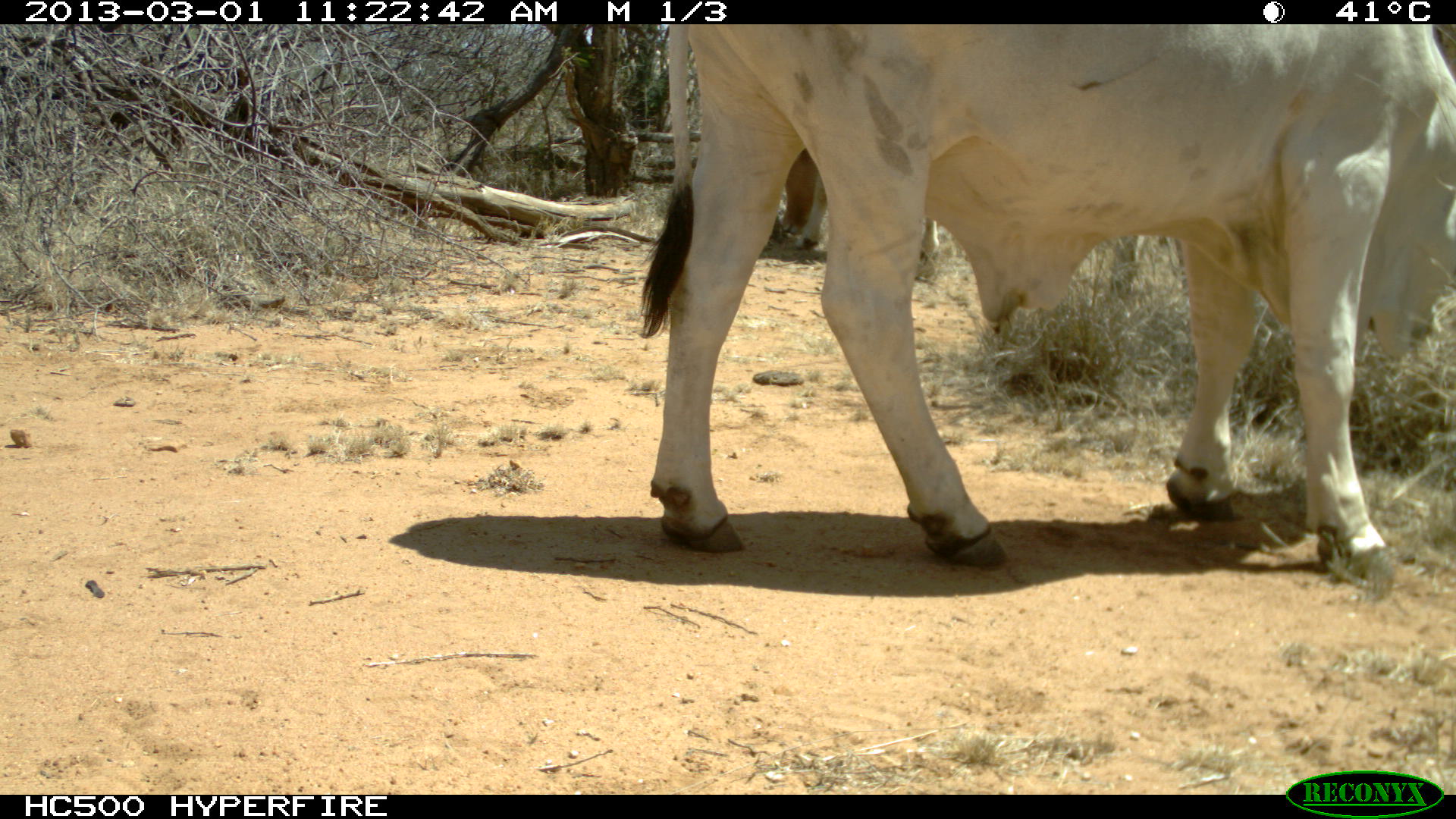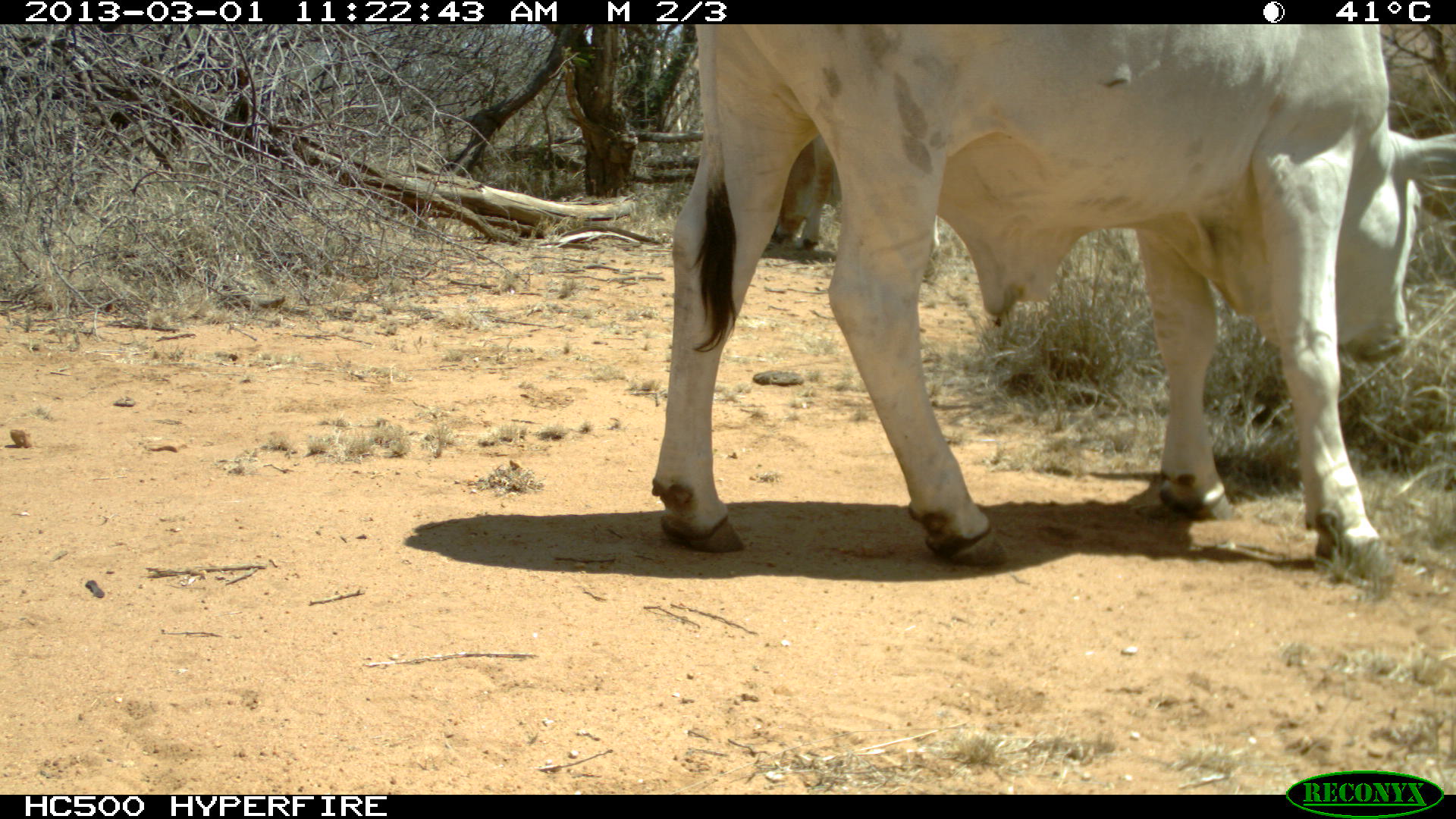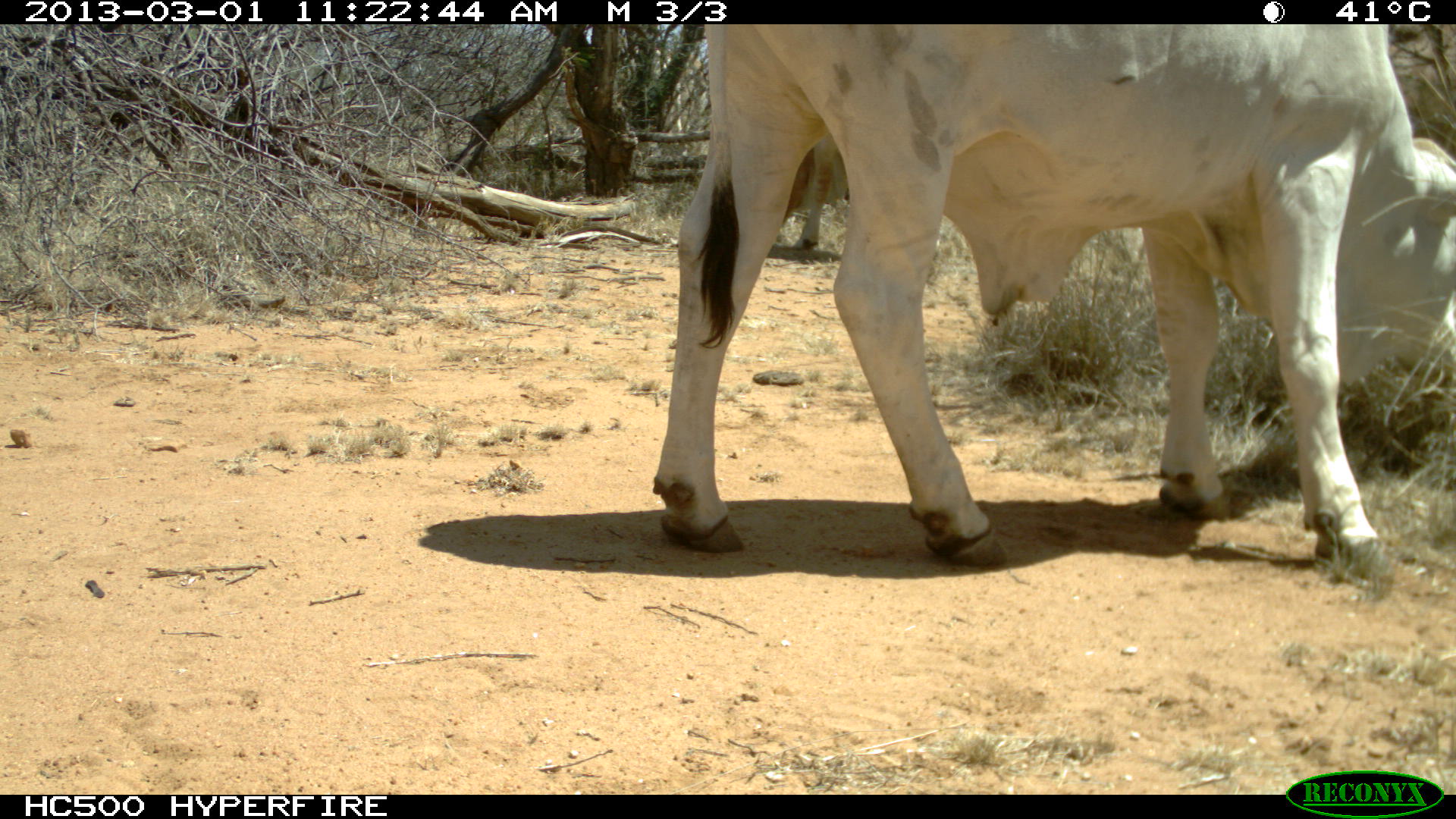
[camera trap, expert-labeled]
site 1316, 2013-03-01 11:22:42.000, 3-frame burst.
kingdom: Animalia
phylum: Chordata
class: Mammalia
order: Artiodactyla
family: Bovidae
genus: Bos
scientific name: Bos taurus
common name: domestic cattle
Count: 3.